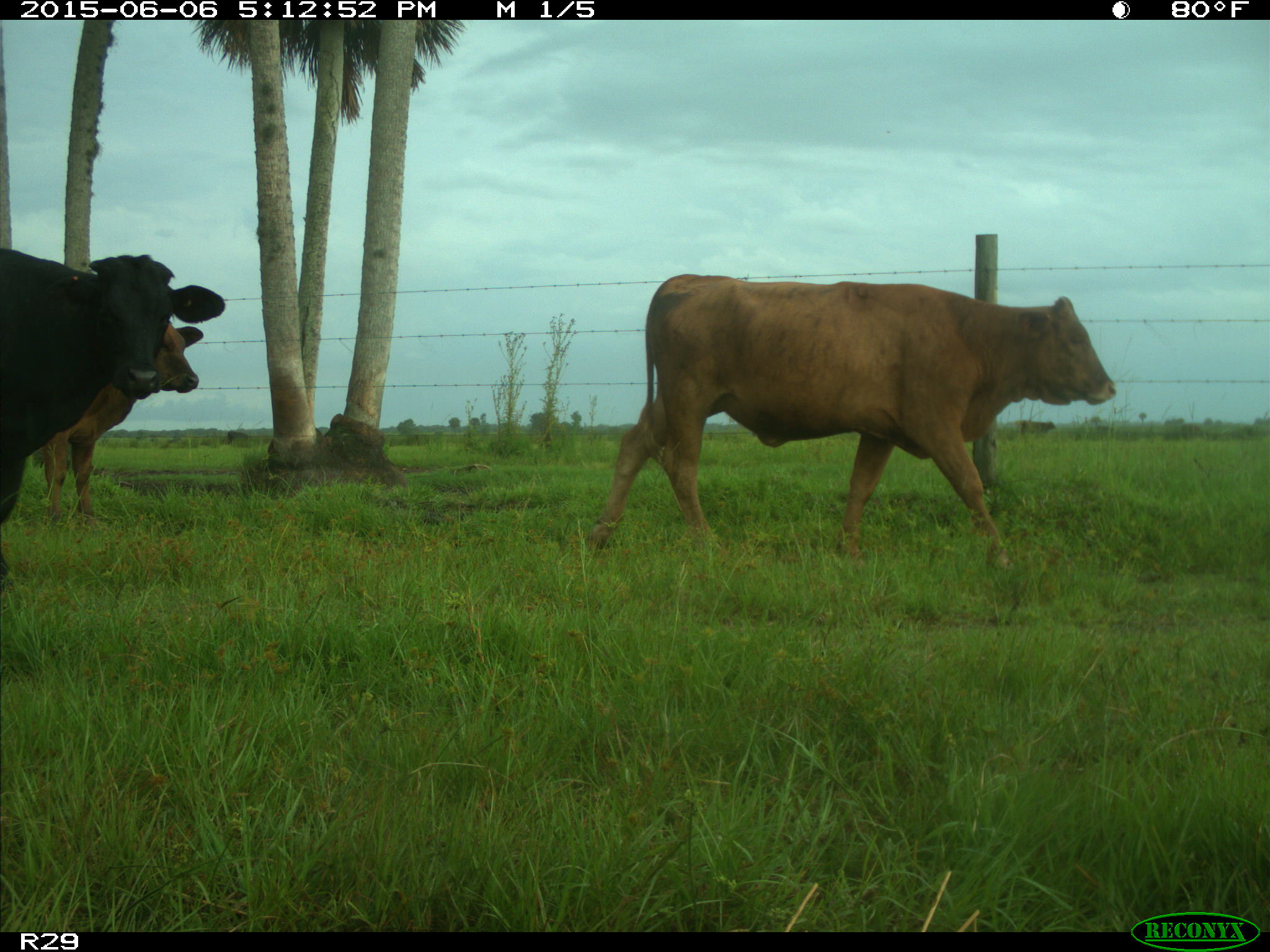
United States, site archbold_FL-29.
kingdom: Animalia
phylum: Chordata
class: Mammalia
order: Artiodactyla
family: Bovidae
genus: Bos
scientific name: Bos taurus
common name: domestic cow